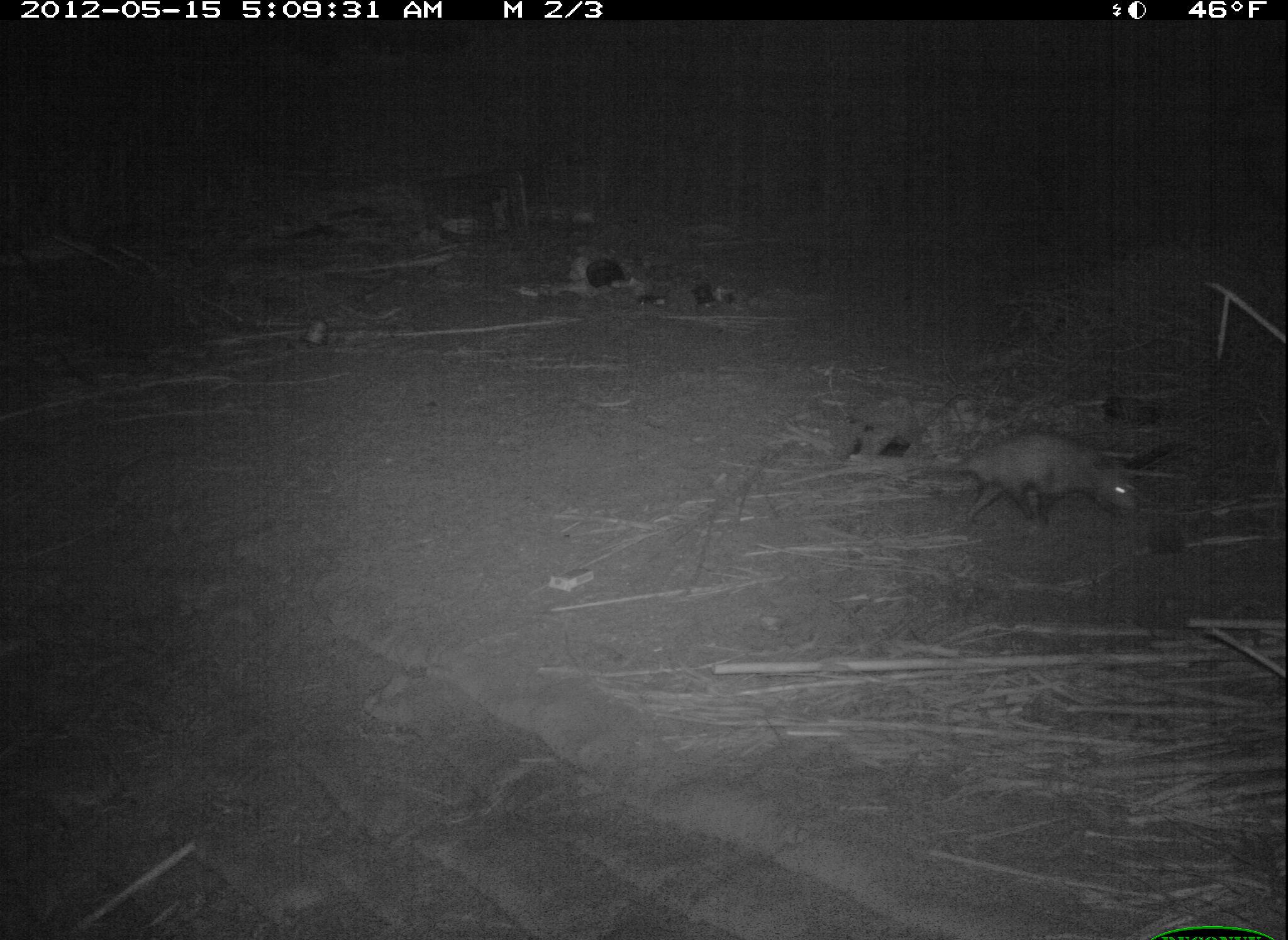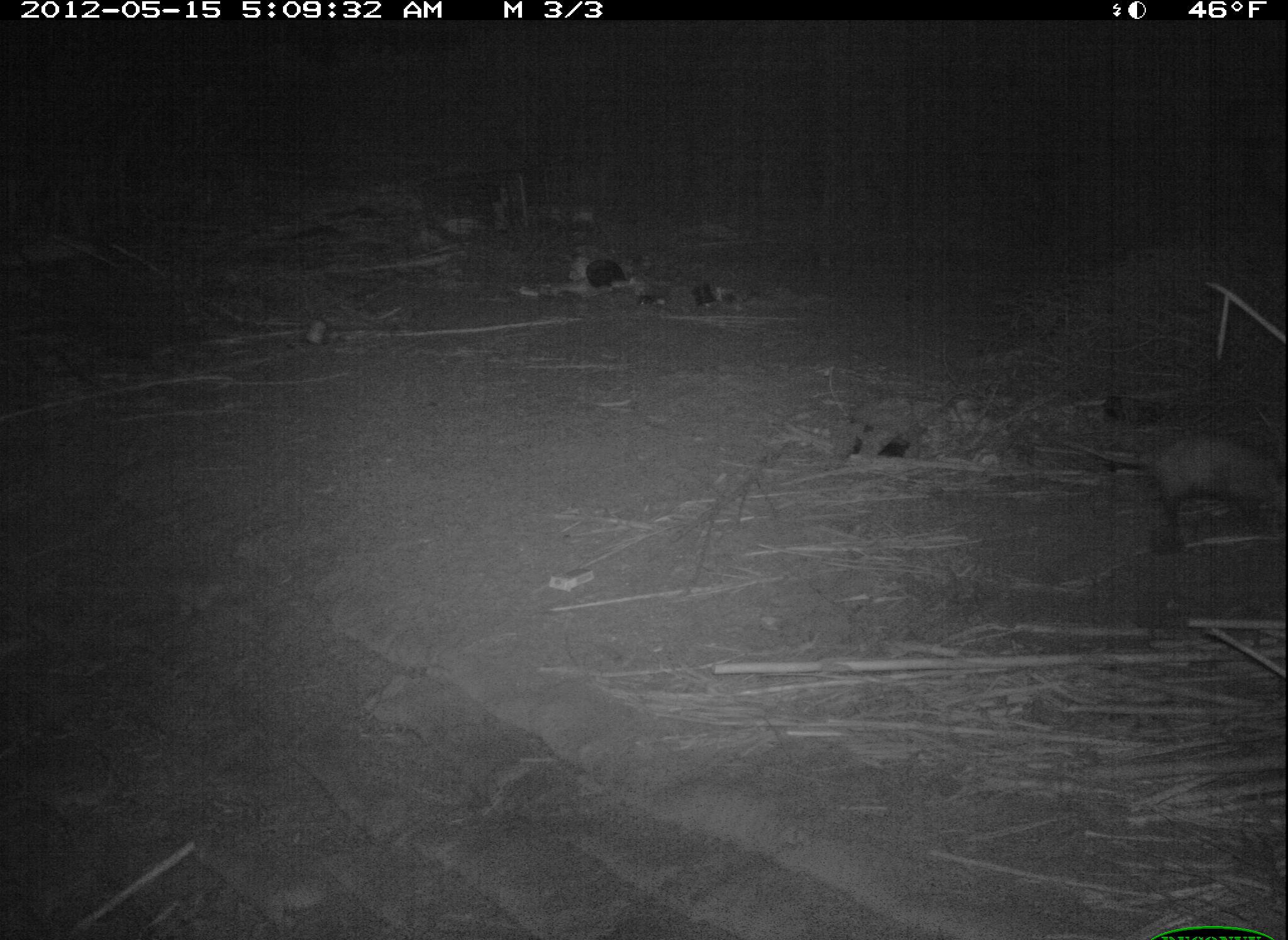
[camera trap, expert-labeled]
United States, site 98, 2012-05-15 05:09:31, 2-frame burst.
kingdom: Animalia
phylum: Chordata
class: Mammalia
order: Didelphimorphia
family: Didelphidae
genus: Didelphis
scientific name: Didelphis virginiana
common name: virginia opossum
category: opossum